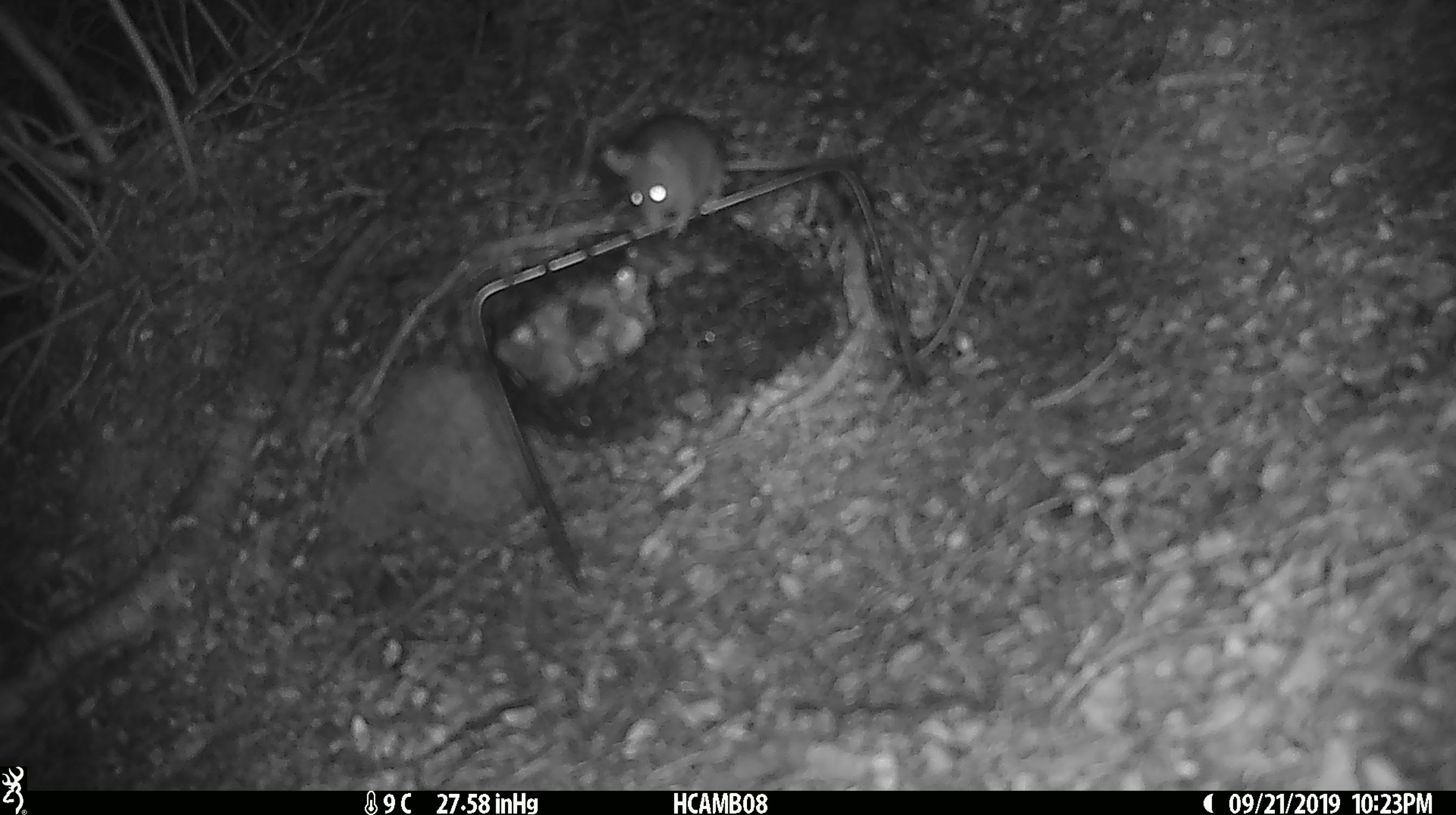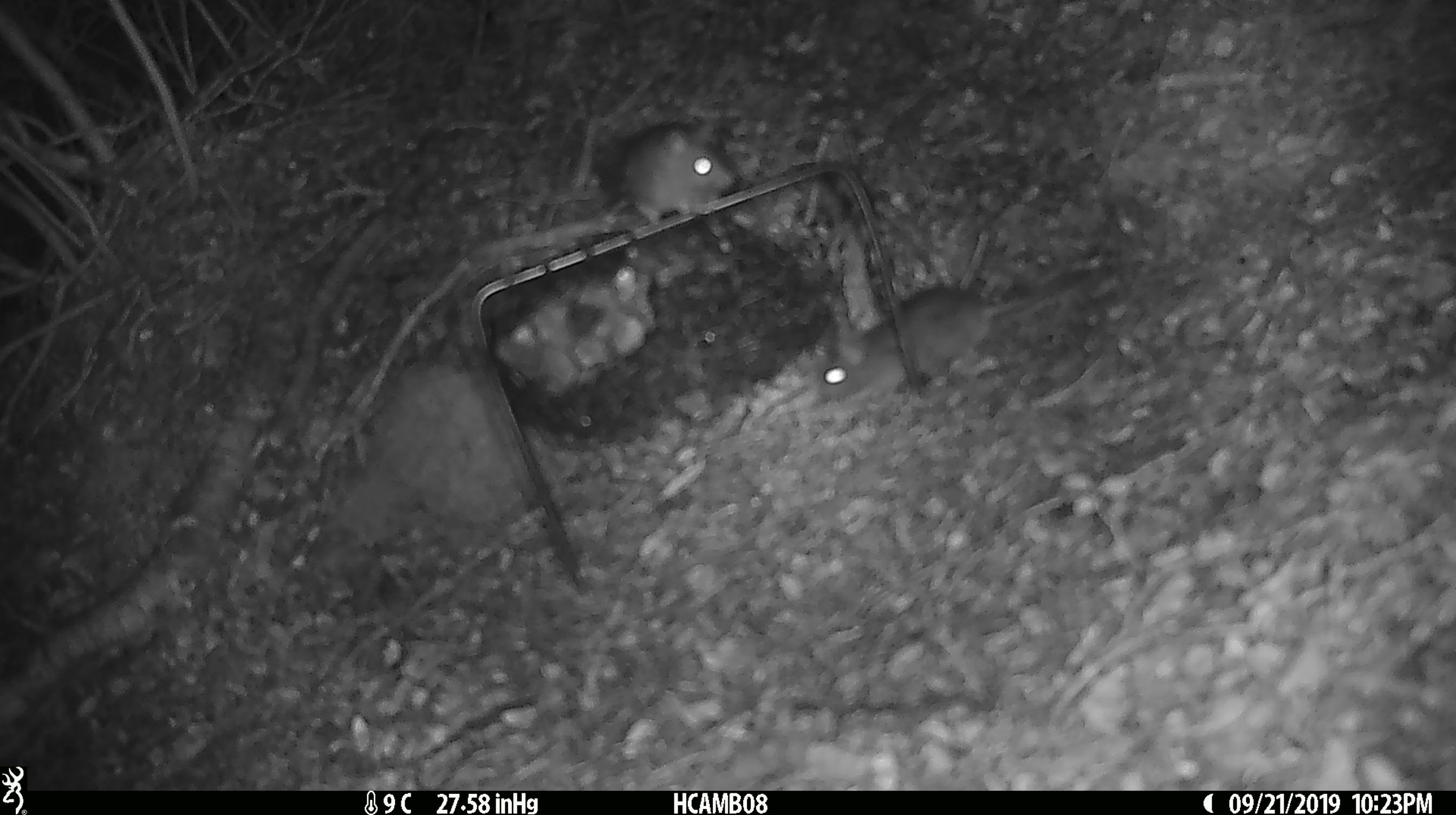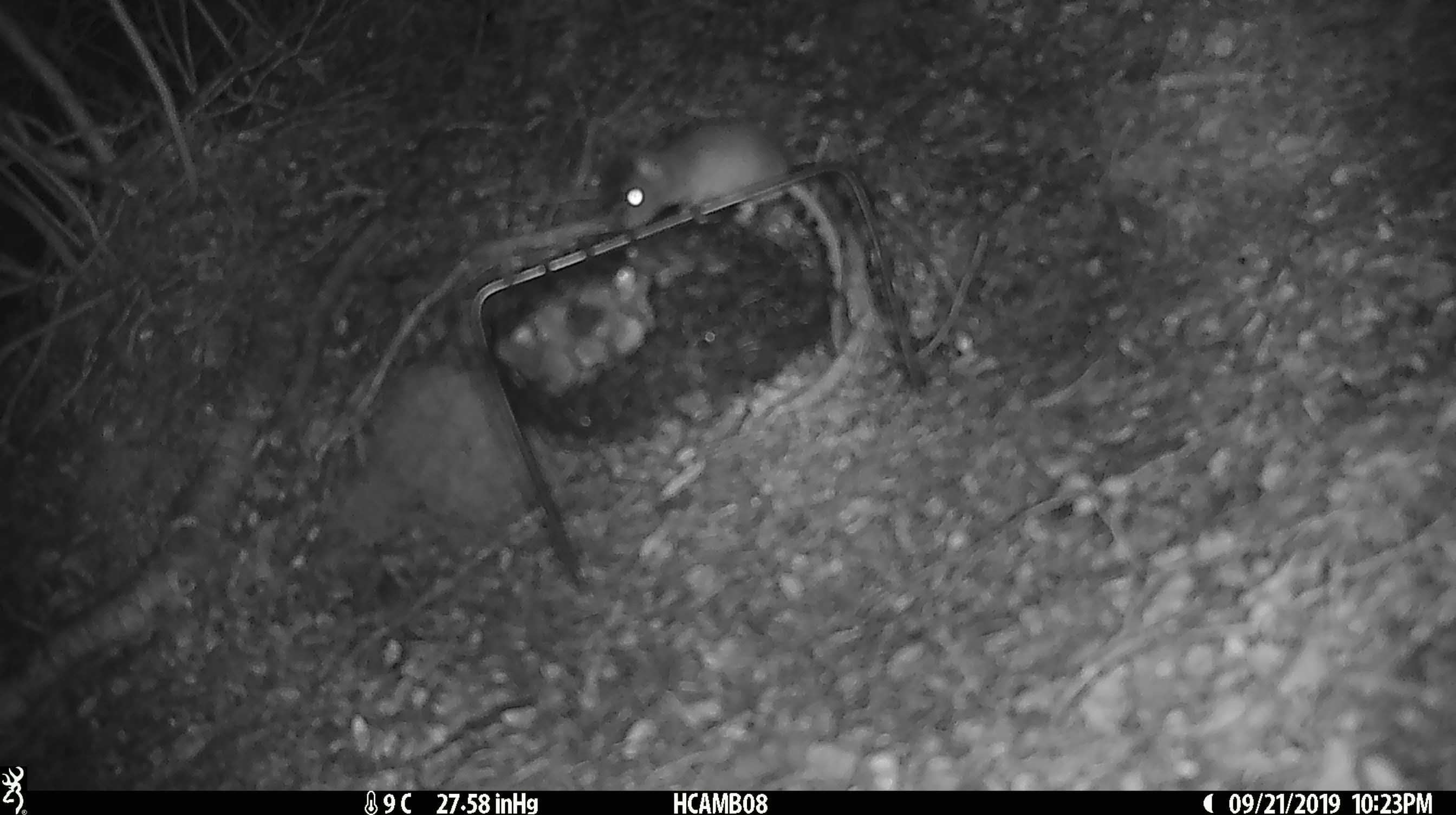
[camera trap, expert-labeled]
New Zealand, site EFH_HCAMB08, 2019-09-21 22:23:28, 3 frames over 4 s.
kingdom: Animalia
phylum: Chordata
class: Mammalia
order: Rodentia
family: Muridae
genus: Mus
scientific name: Mus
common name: mouse